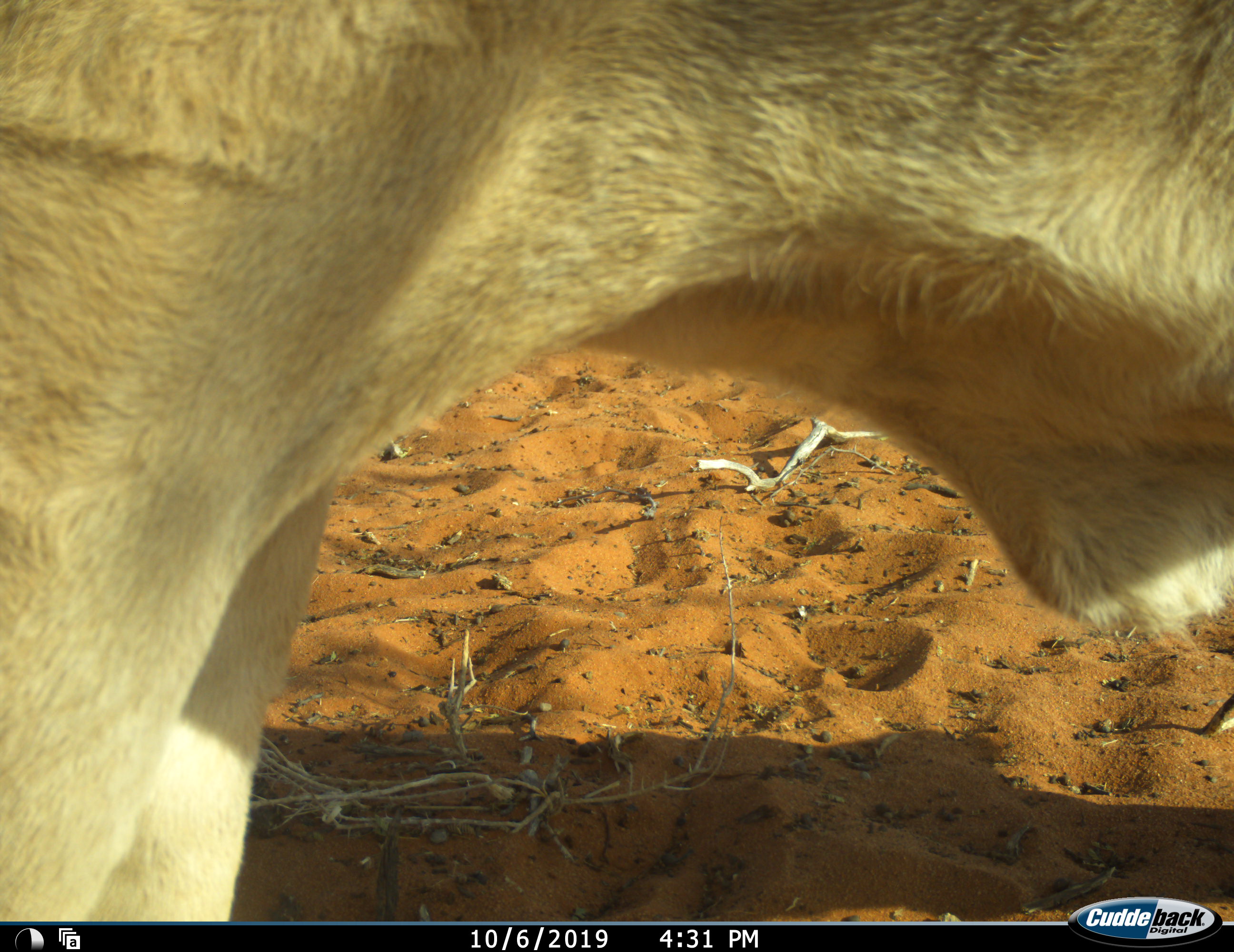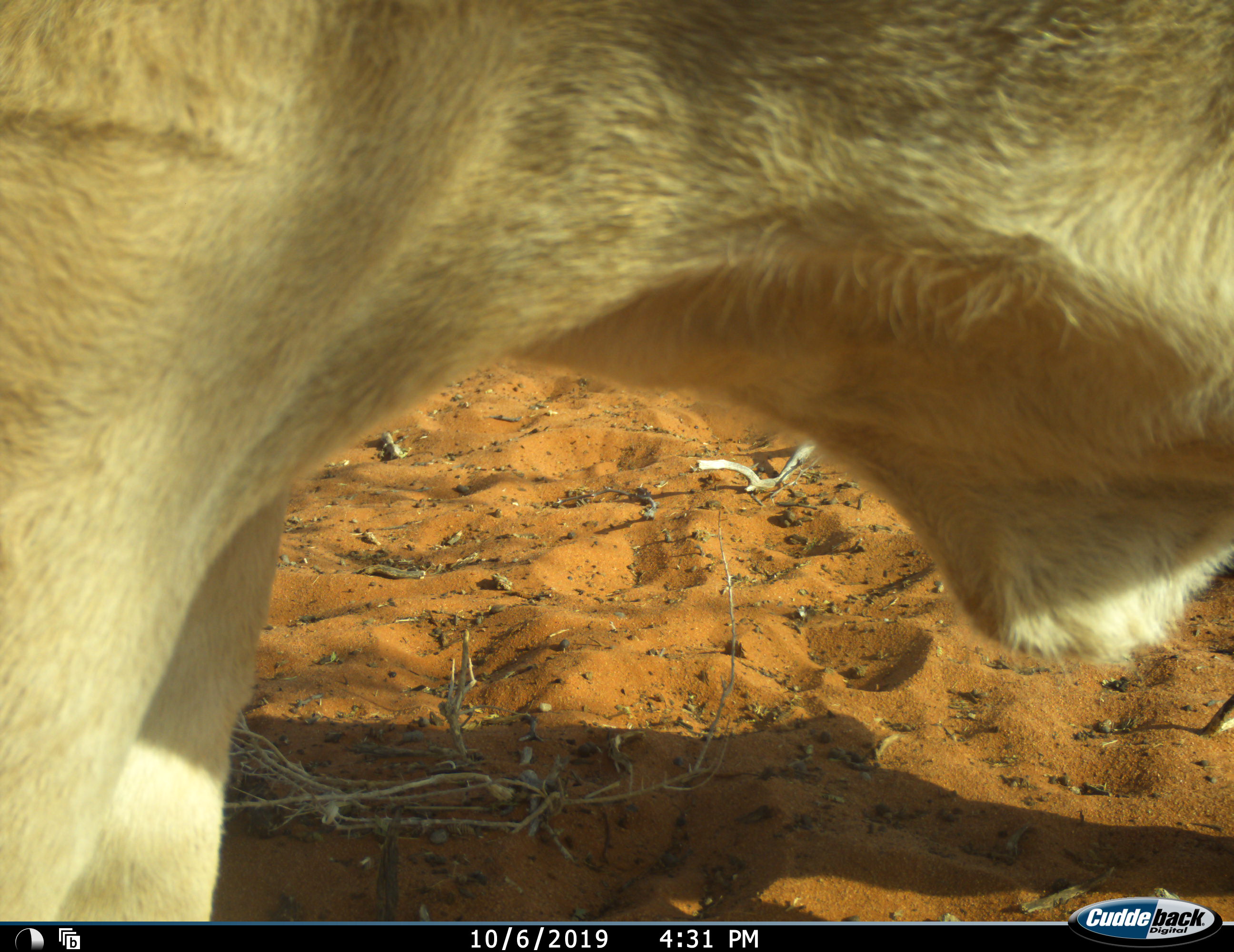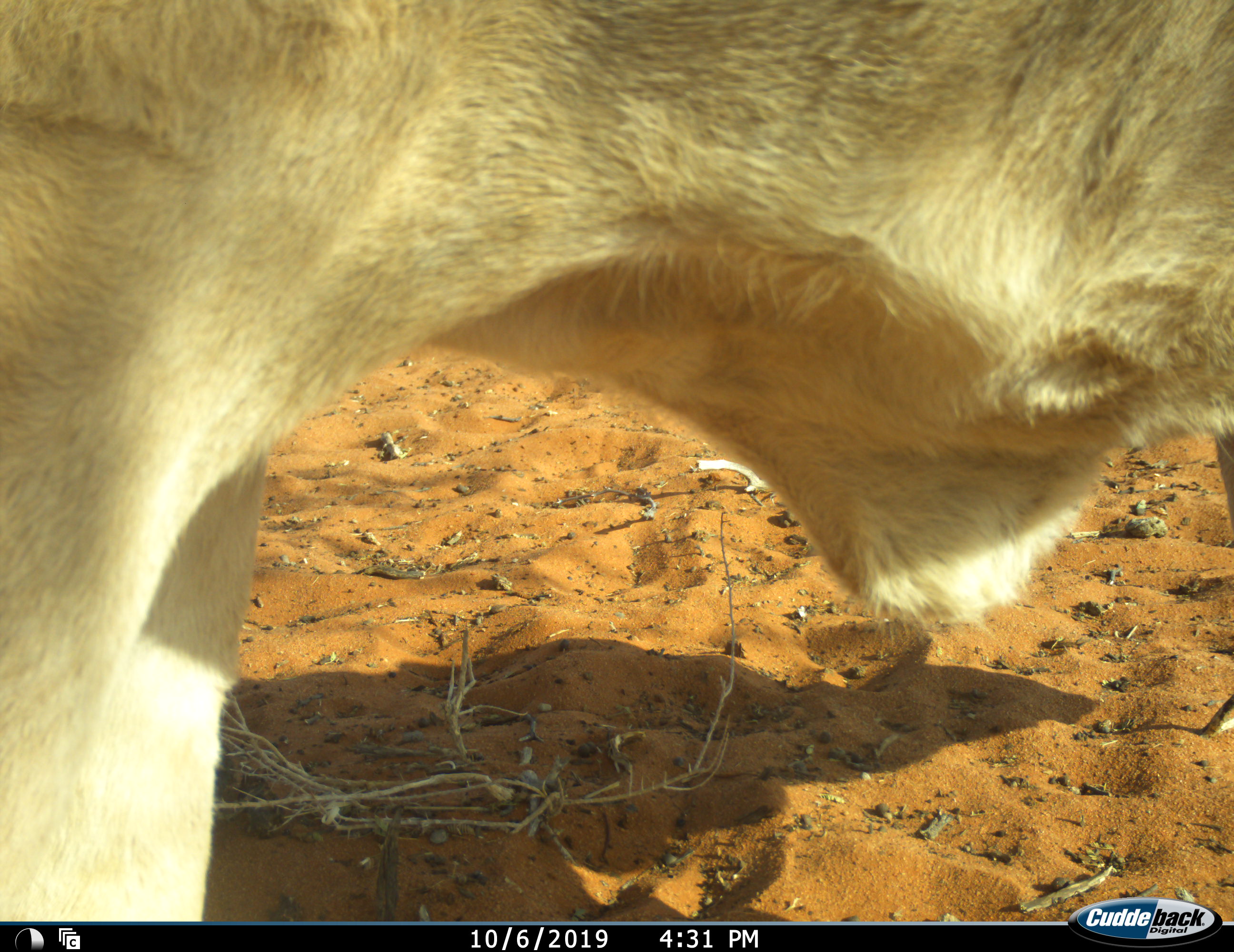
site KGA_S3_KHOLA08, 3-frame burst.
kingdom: Animalia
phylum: Chordata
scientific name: Vertebrata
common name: domestic animal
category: domesticanimal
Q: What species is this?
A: Domesticanimal (domestic animal) (Vertebrata).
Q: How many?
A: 1.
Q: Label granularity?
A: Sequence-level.